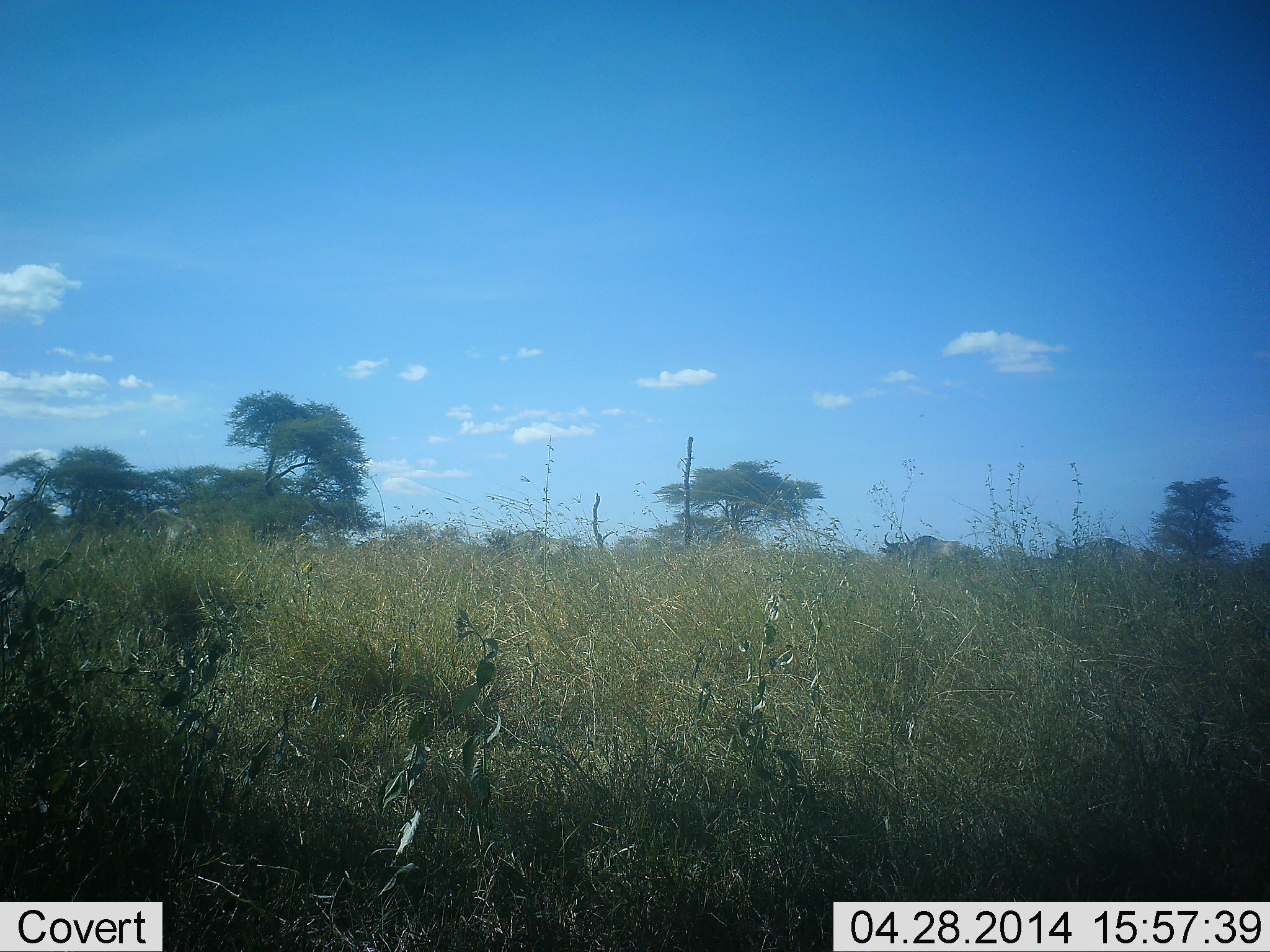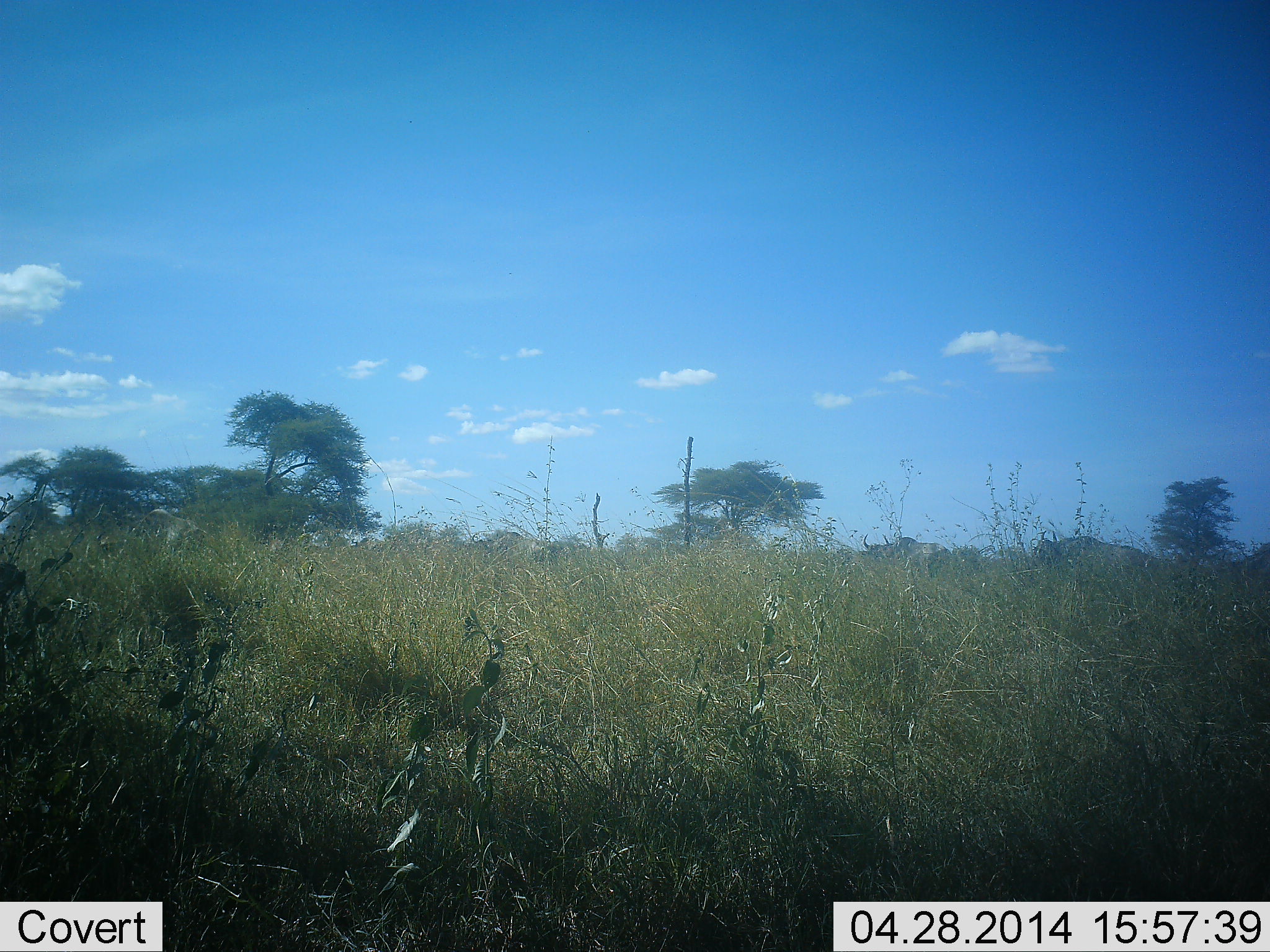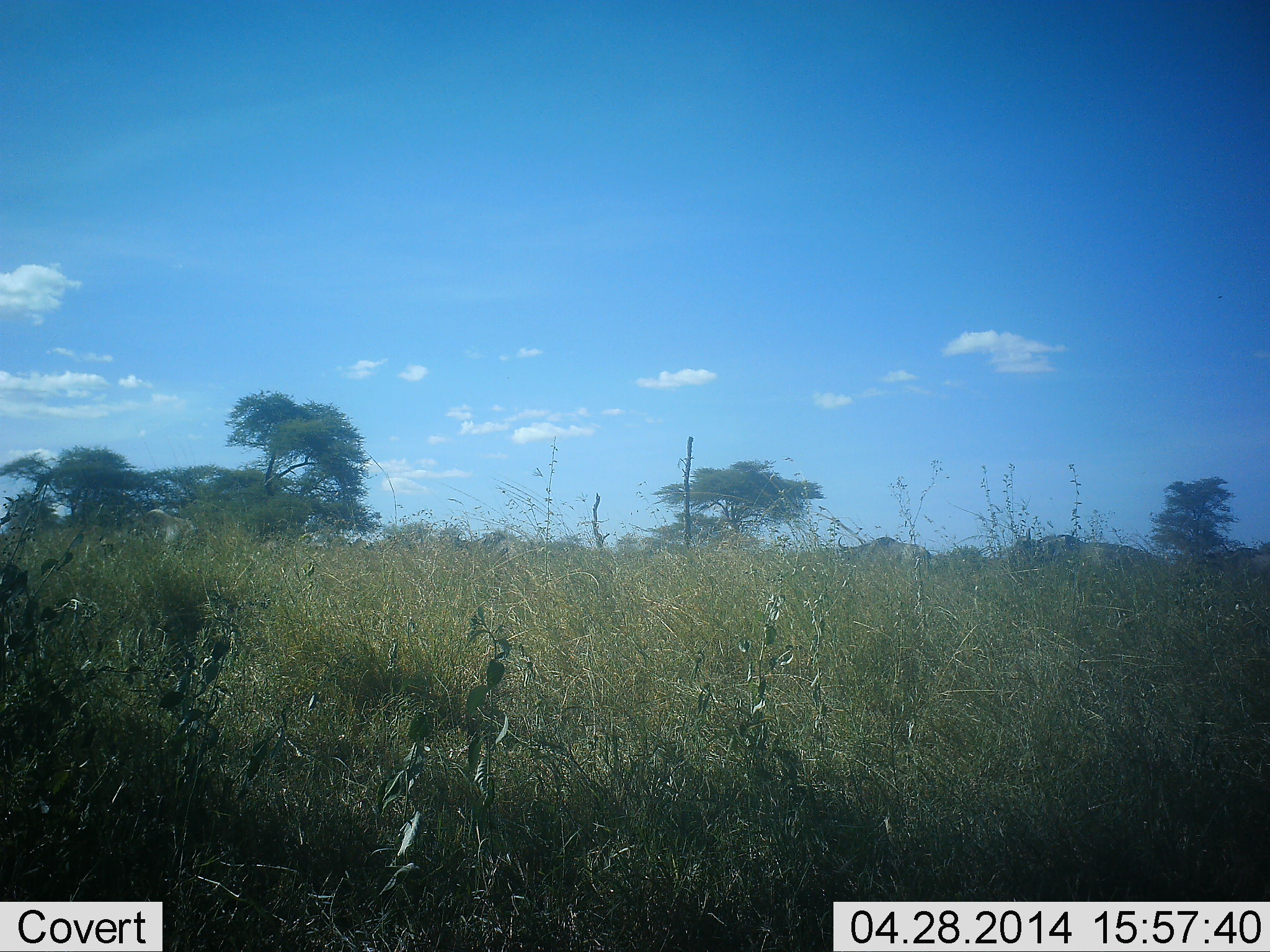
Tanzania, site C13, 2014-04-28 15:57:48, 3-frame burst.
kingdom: Animalia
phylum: Chordata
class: Mammalia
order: Artiodactyla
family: Bovidae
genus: Connochaetes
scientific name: Connochaetes taurinus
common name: blue wildebeest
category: wildebeest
Wildebeest (blue wildebeest) (Connochaetes taurinus), count 6. Behavior (volunteer vote fractions): standing 10%, resting 0%, moving 100%, interacting 0%. Young present (vote fraction): 0%. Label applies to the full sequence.